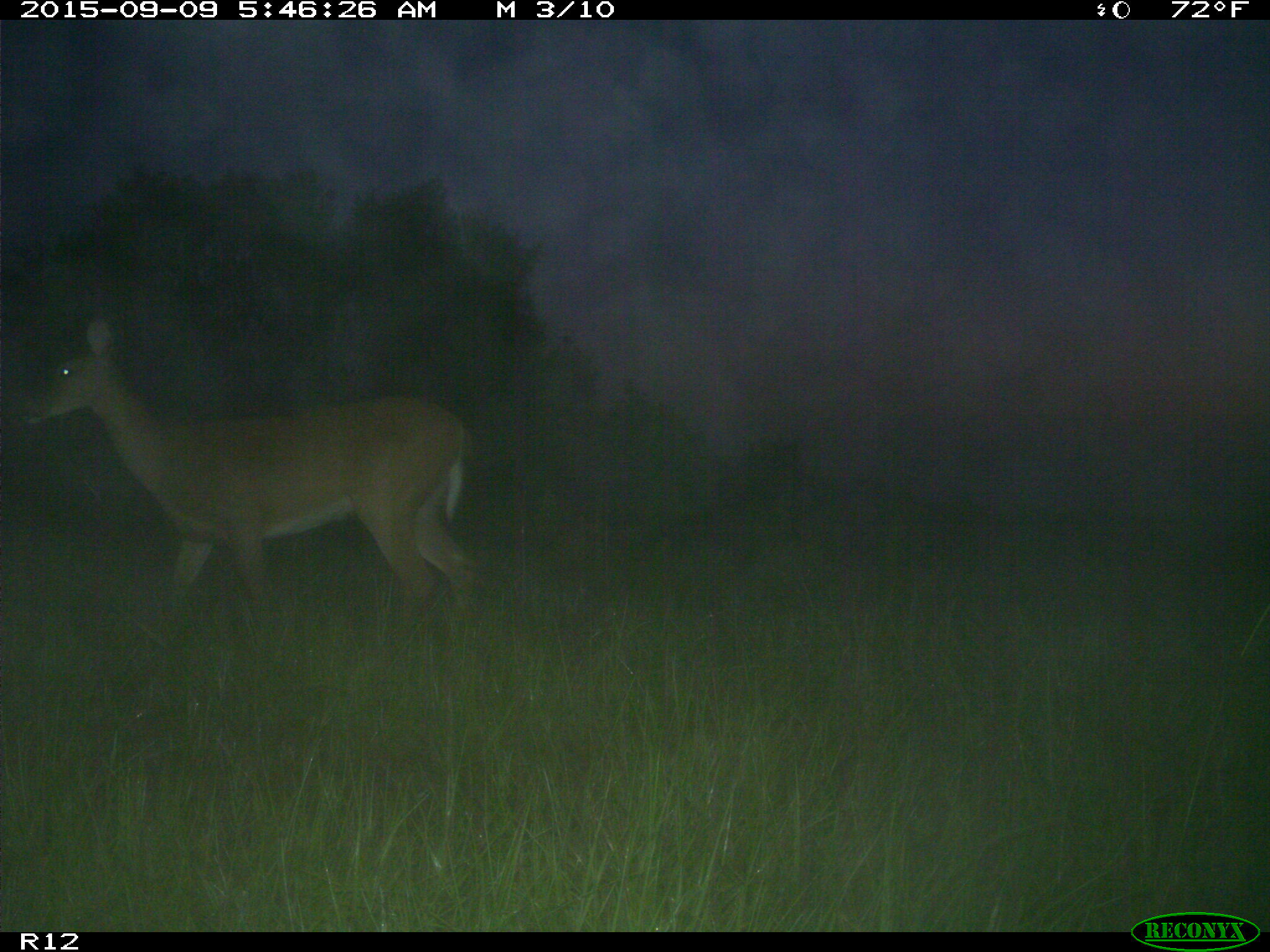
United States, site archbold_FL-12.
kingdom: Animalia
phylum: Chordata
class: Mammalia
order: Artiodactyla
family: Cervidae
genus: Odocoileus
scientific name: Odocoileus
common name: deer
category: unidentified deer